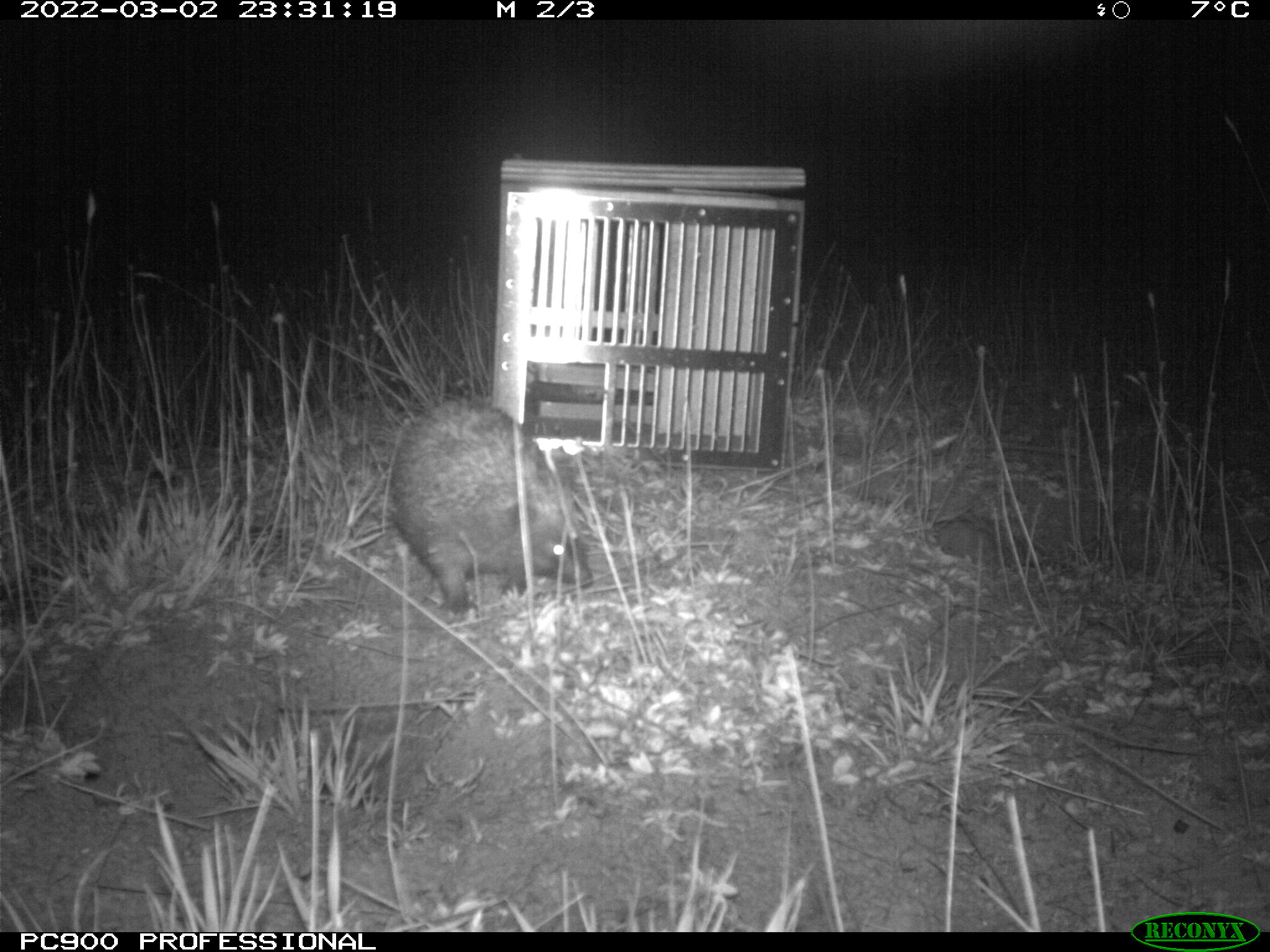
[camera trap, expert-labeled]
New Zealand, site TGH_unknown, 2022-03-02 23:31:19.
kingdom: Animalia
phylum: Chordata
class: Mammalia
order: Eulipotyphla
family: Erinaceidae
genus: Erinaceus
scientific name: Erinaceus europaeus europaeus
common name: european hedgehog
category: hedgehog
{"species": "hedgehog (european hedgehog) (Erinaceus europaeus europaeus)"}